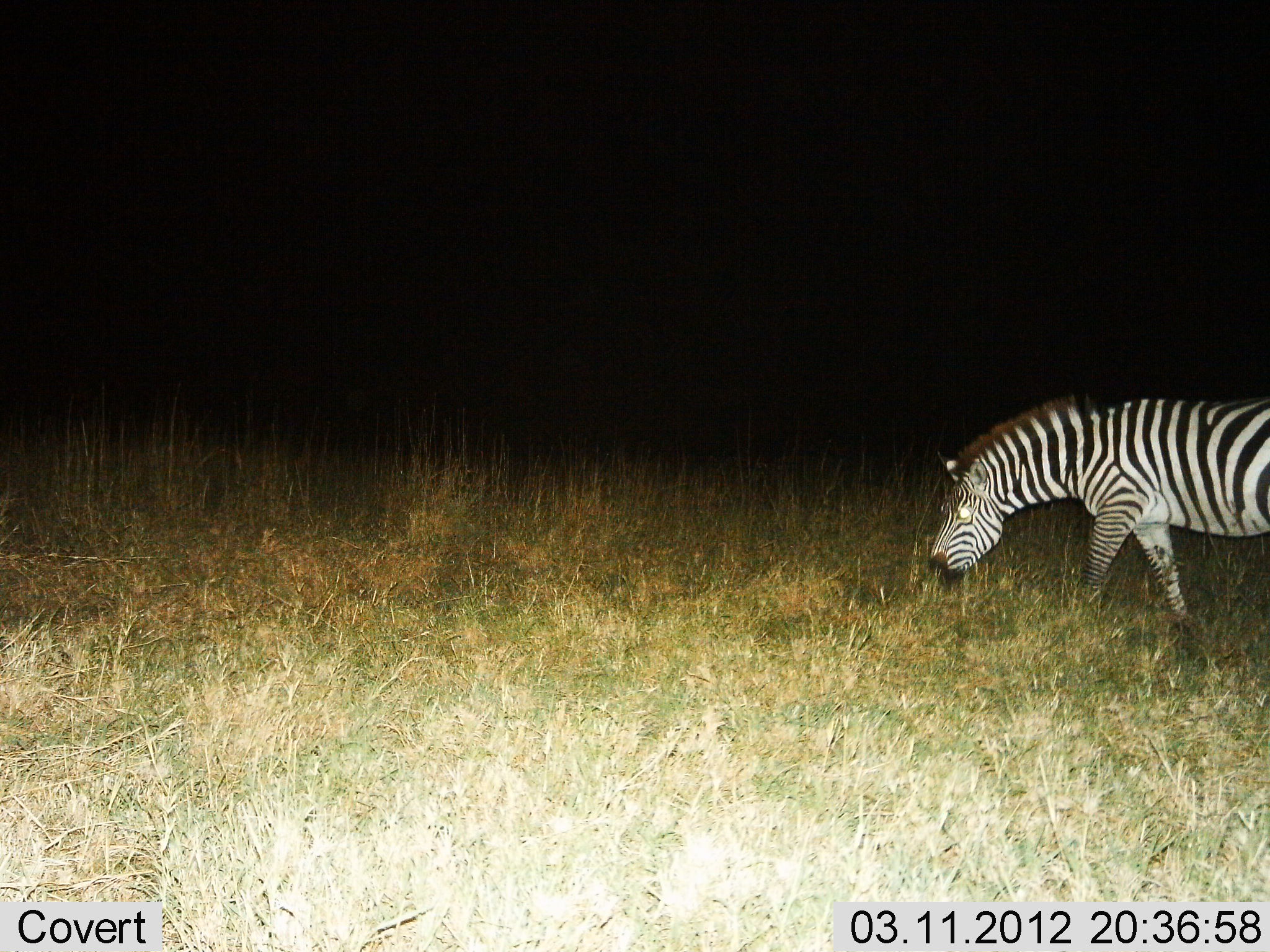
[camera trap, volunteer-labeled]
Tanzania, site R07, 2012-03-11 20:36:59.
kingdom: Animalia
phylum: Chordata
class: Mammalia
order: Perissodactyla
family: Equidae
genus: Equus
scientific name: Equus quagga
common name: plains zebra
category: zebra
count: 1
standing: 25%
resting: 0%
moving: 44%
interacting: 0%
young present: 0%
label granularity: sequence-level